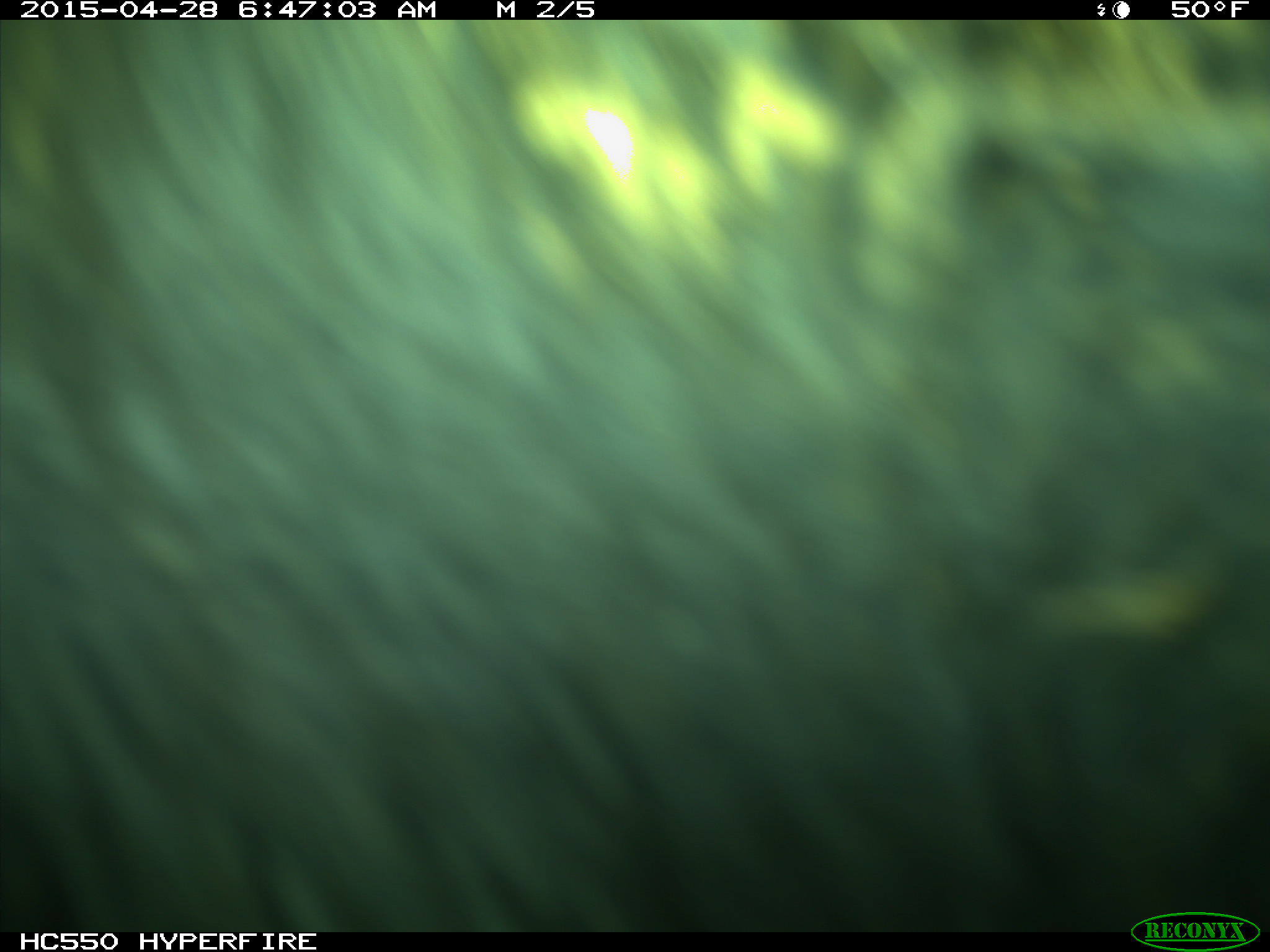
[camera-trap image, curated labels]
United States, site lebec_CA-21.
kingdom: Animalia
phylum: Chordata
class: Mammalia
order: Artiodactyla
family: Bovidae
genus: Bos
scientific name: Bos taurus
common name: domestic cow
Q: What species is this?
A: Bos taurus (domestic cow).